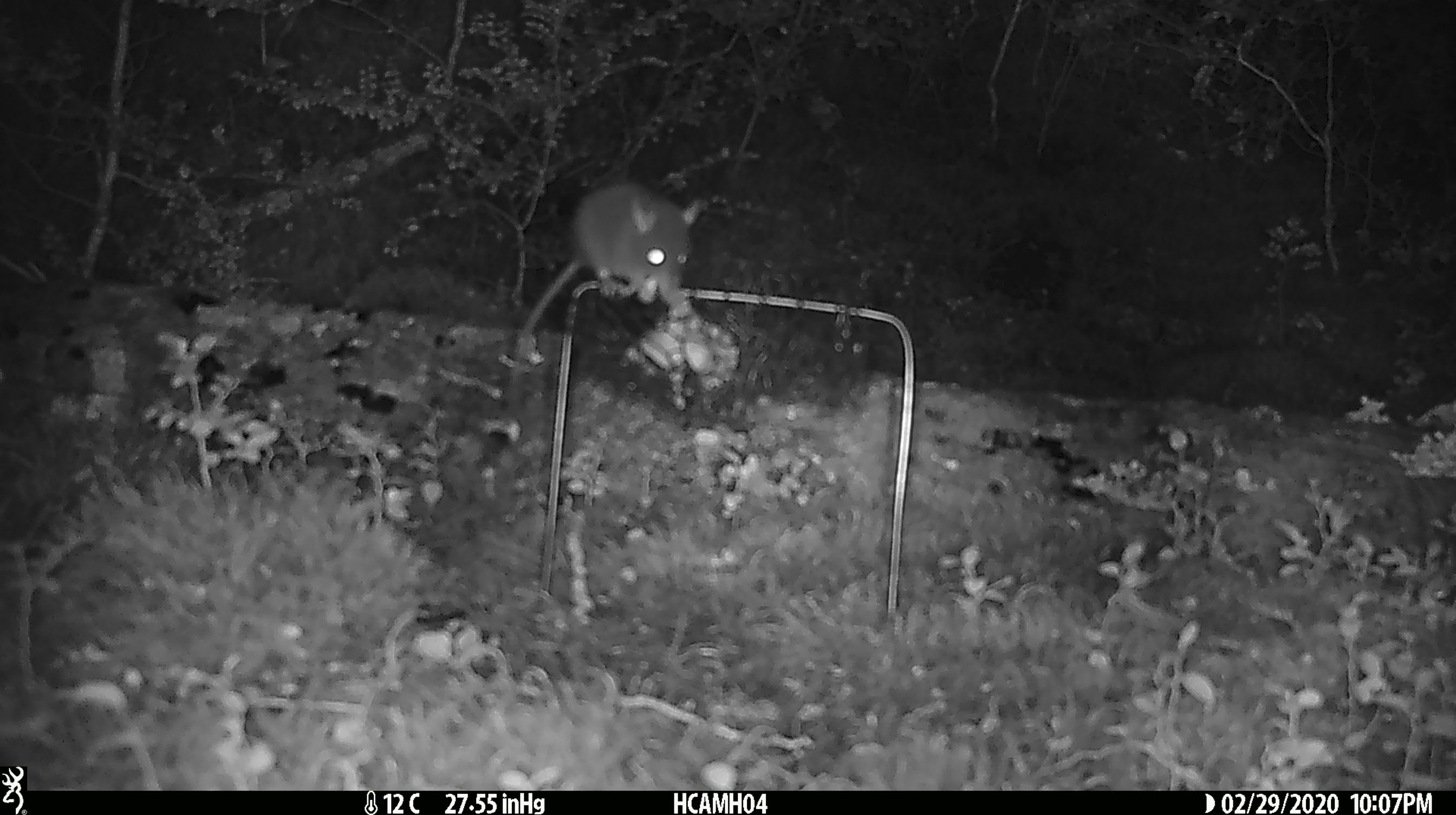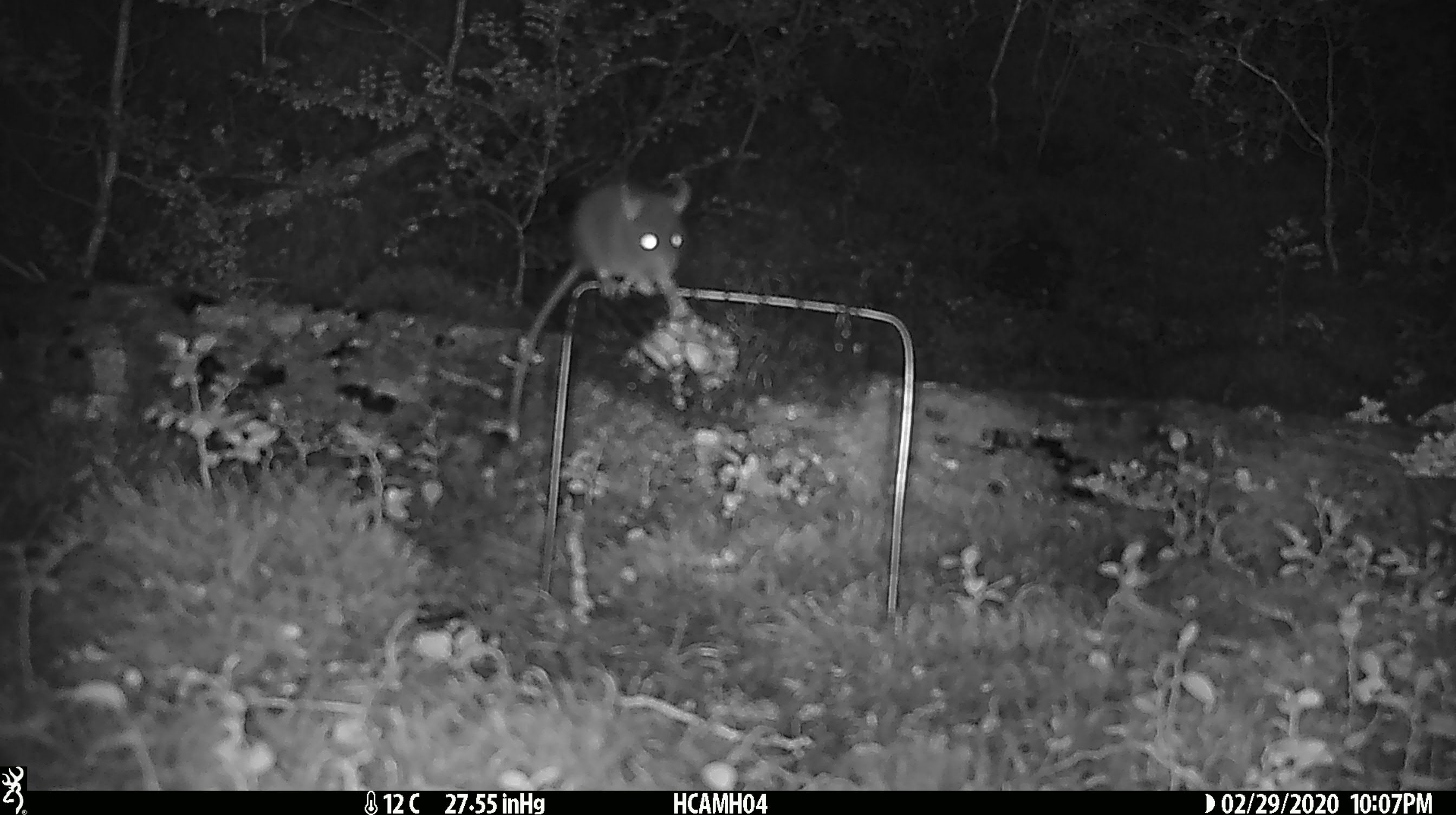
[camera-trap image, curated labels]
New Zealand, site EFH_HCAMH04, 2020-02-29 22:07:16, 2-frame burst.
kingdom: Animalia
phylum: Chordata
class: Mammalia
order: Rodentia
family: Muridae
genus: Mus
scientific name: Mus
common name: mouse